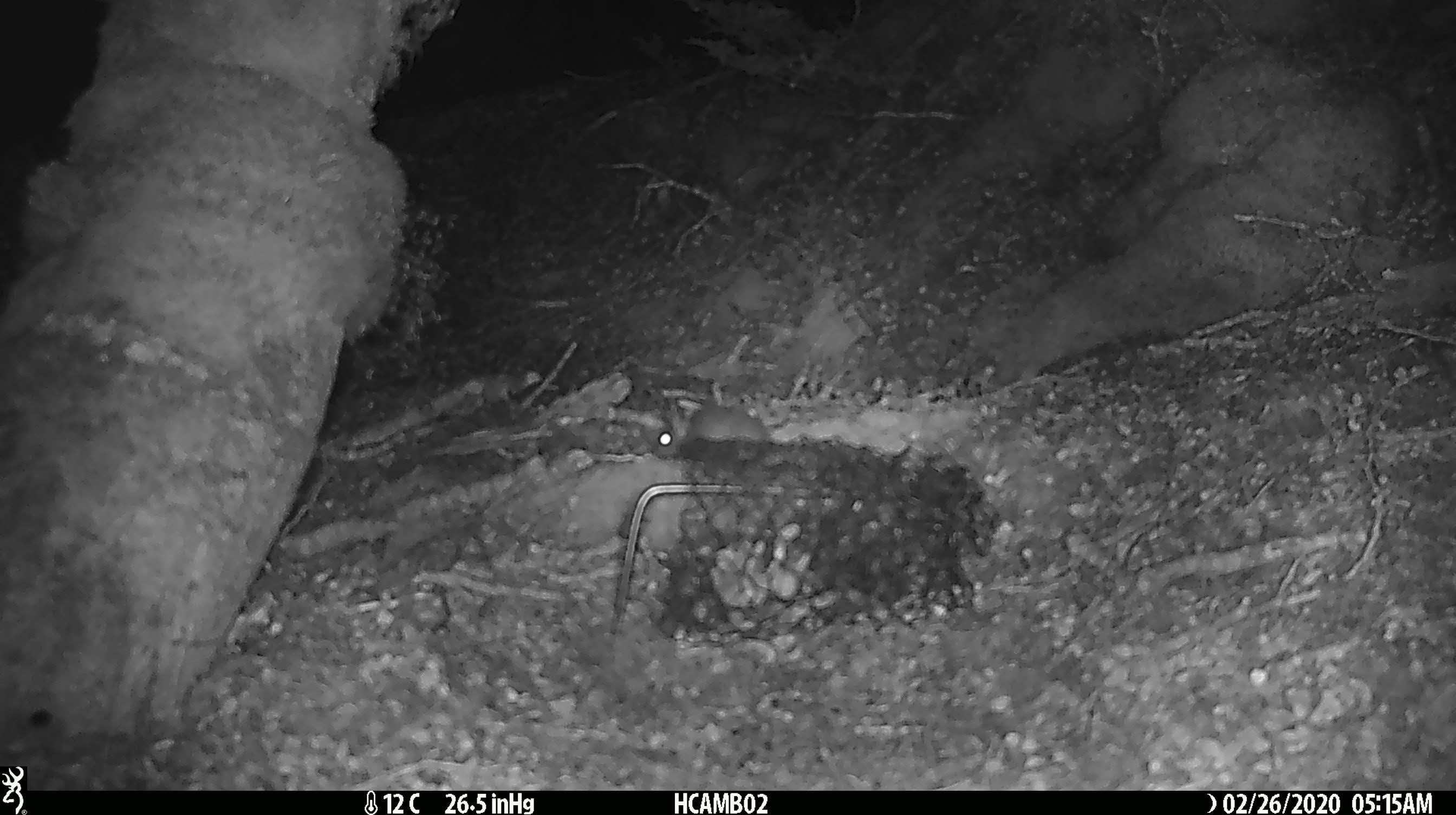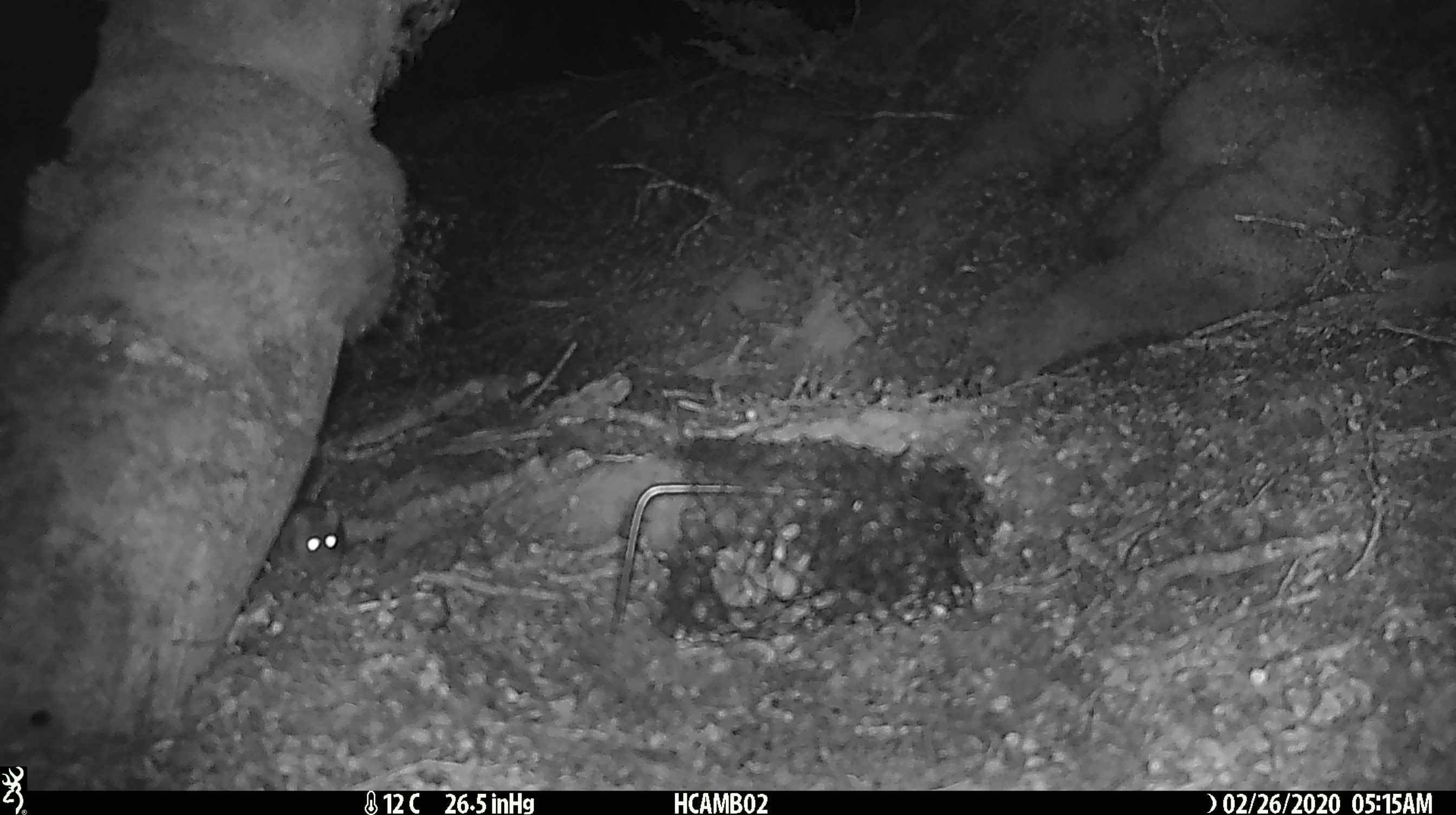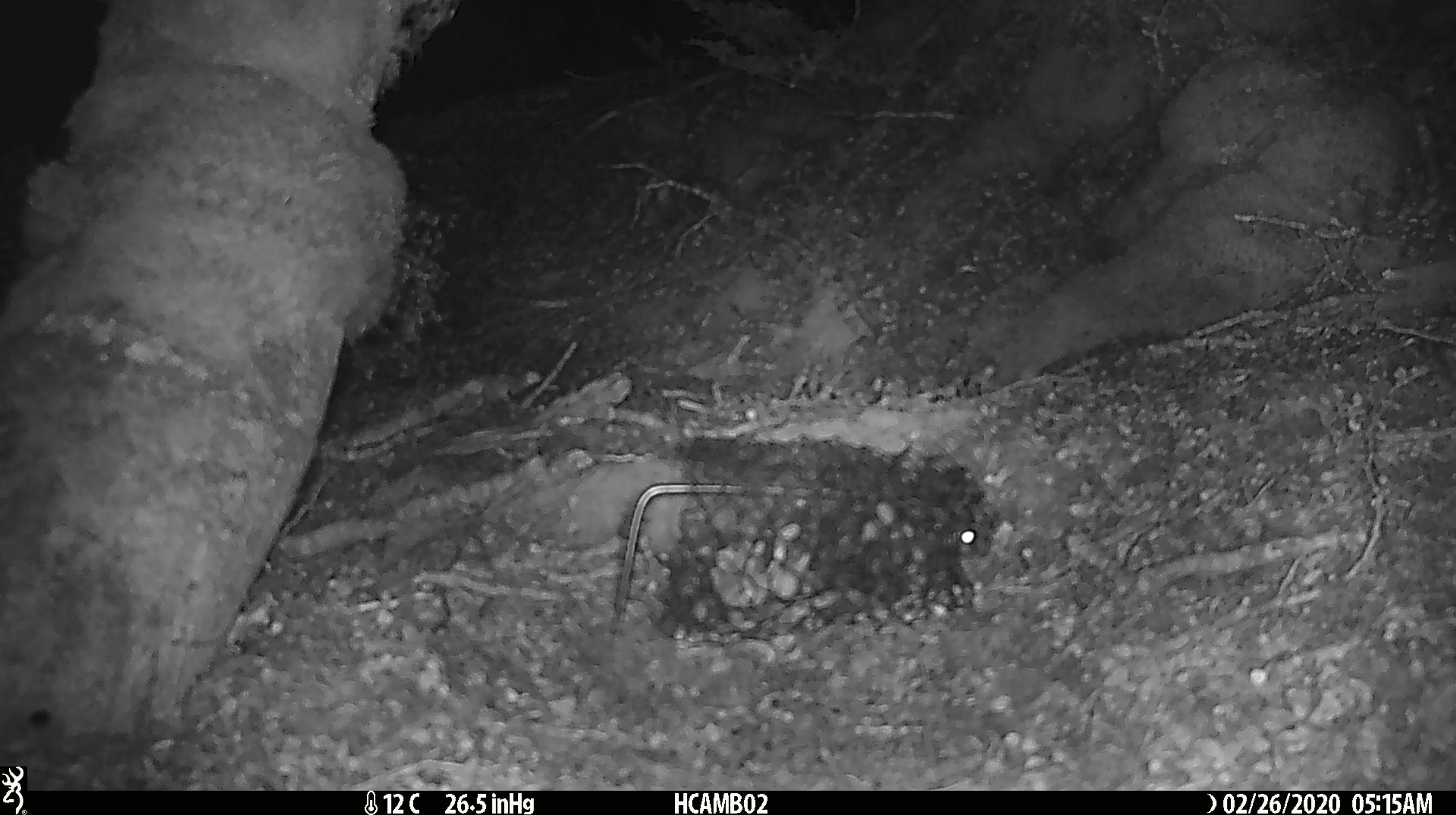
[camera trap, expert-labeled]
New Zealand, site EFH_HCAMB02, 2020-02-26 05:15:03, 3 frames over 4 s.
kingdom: Animalia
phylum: Chordata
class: Mammalia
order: Rodentia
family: Muridae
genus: Mus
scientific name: Mus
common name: mouse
Mouse (Mus).